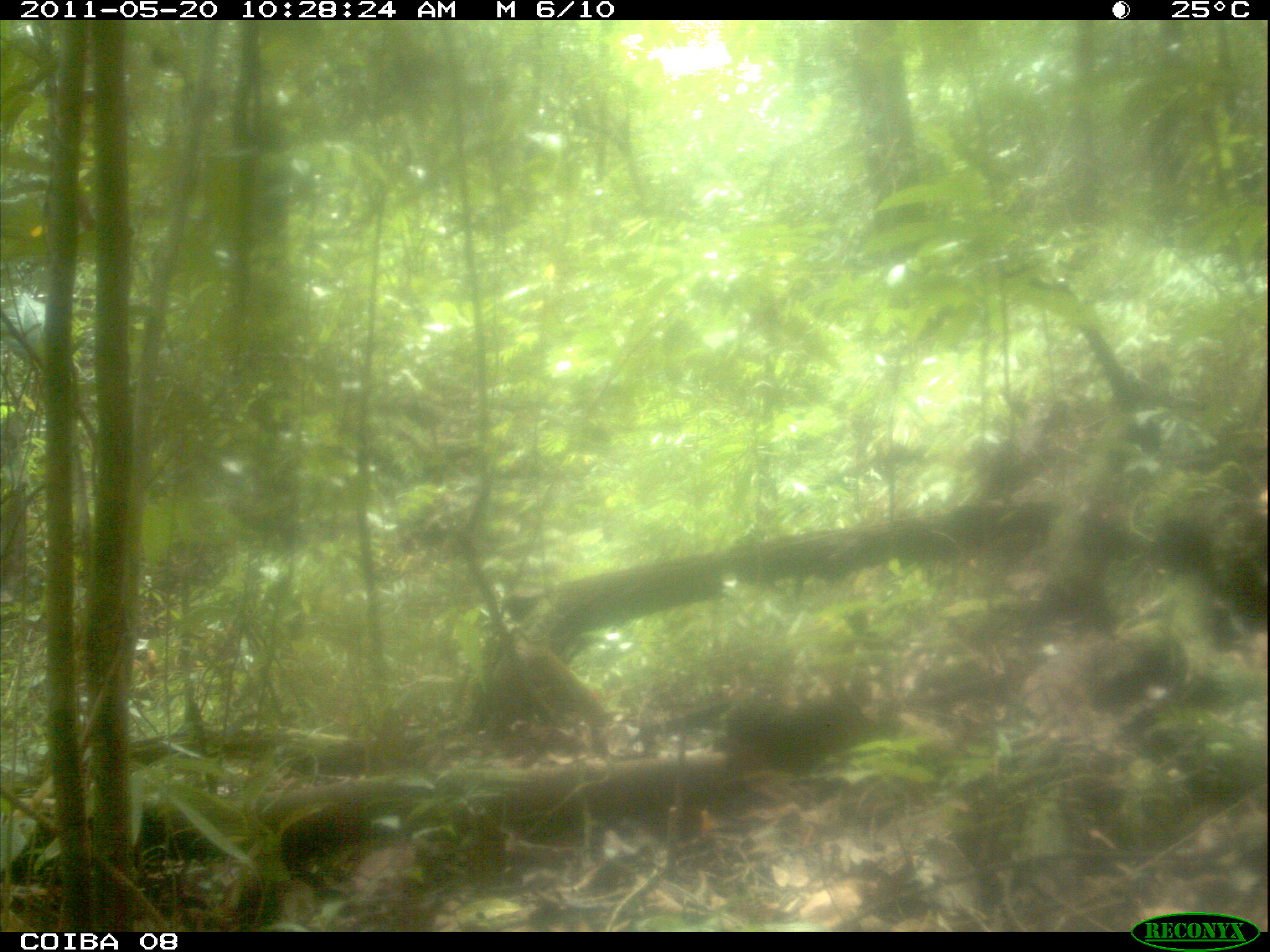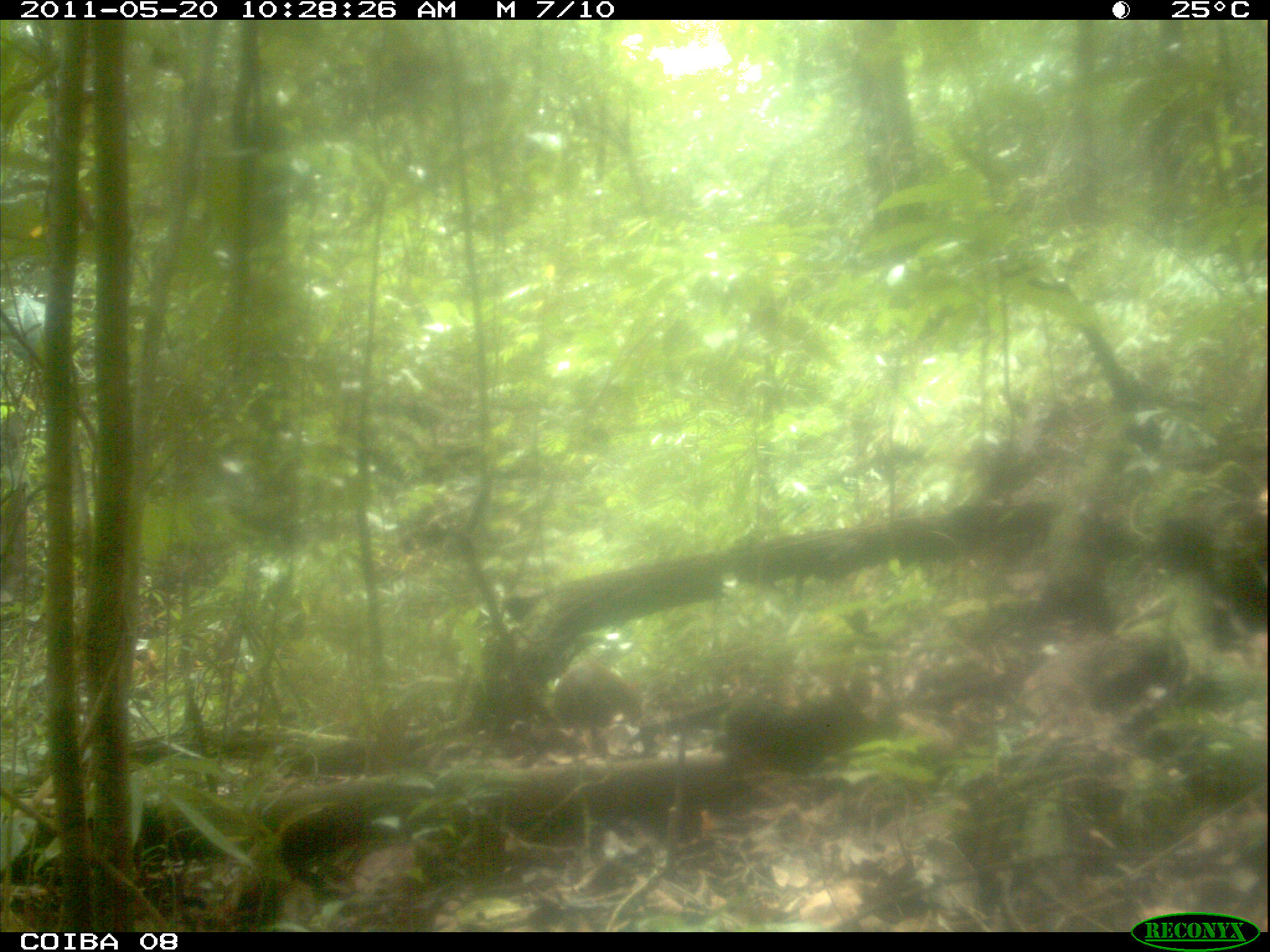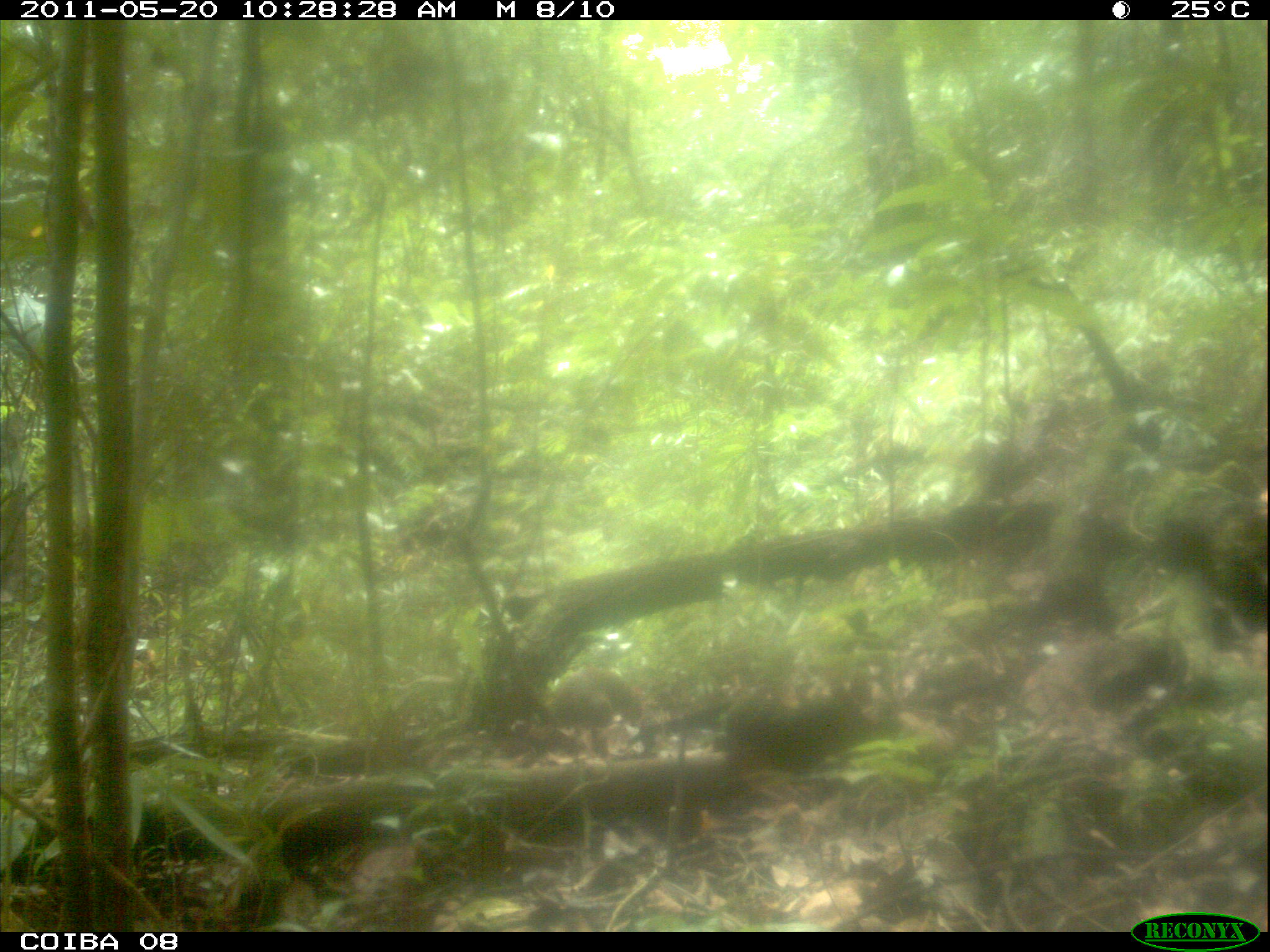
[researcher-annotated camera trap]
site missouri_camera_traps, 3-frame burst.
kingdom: Animalia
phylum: Chordata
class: Mammalia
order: Rodentia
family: Dasyproctidae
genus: Dasyprocta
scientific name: Dasyprocta coibae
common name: coiban agouti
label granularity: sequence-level